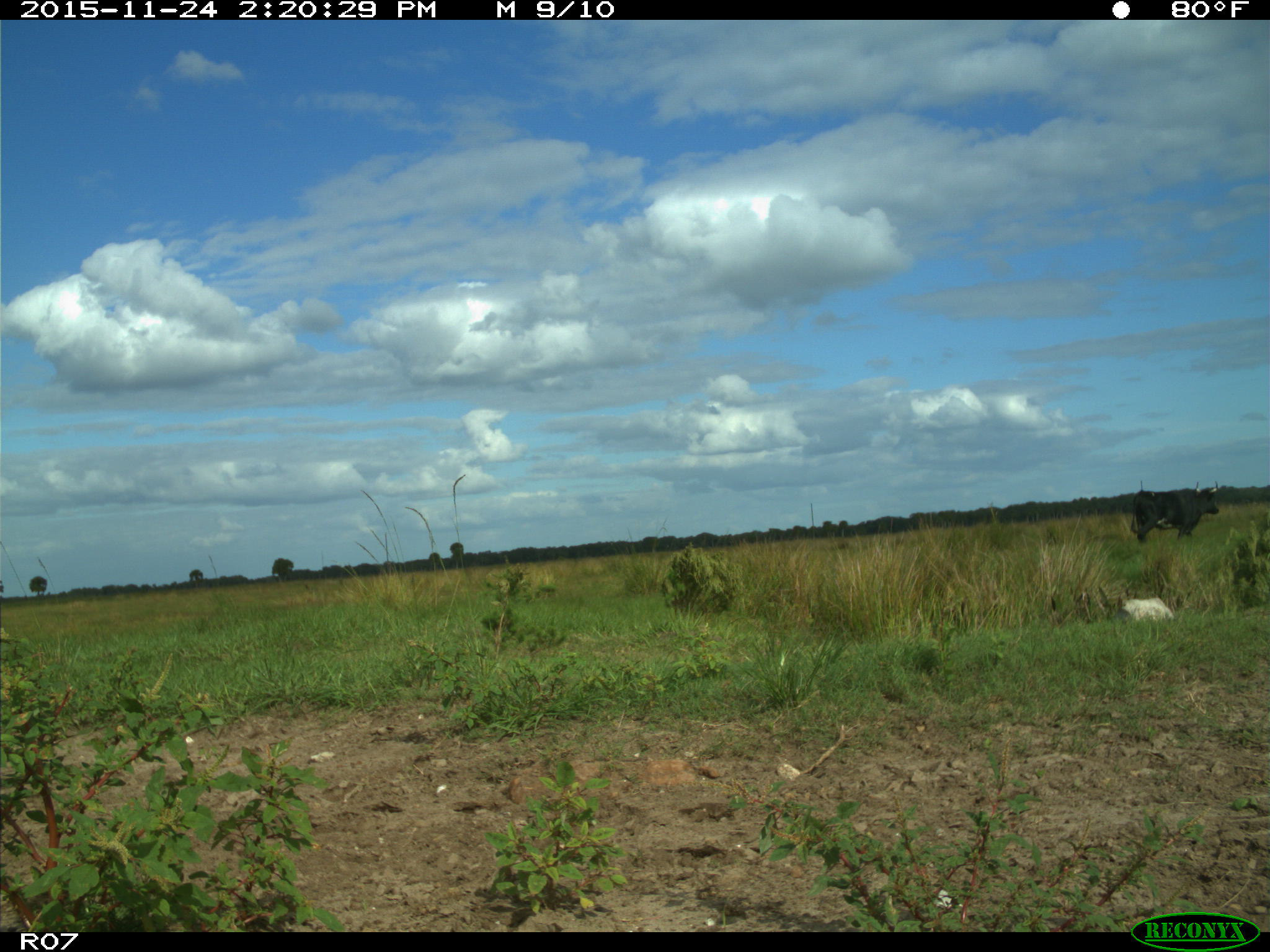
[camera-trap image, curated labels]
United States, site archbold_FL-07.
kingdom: Animalia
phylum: Chordata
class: Mammalia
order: Artiodactyla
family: Bovidae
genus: Bos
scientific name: Bos taurus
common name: domestic cow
Bos taurus (domestic cow).